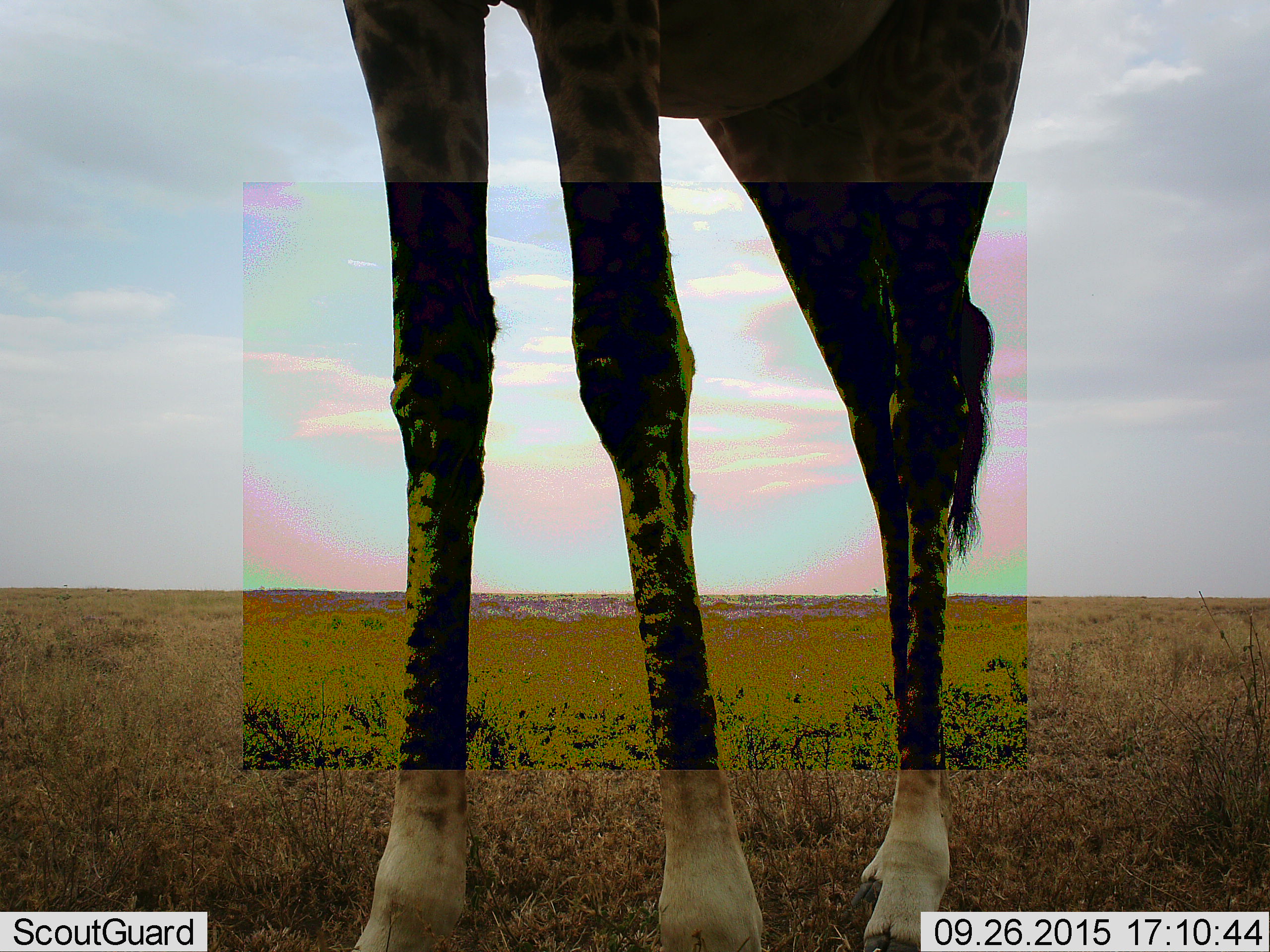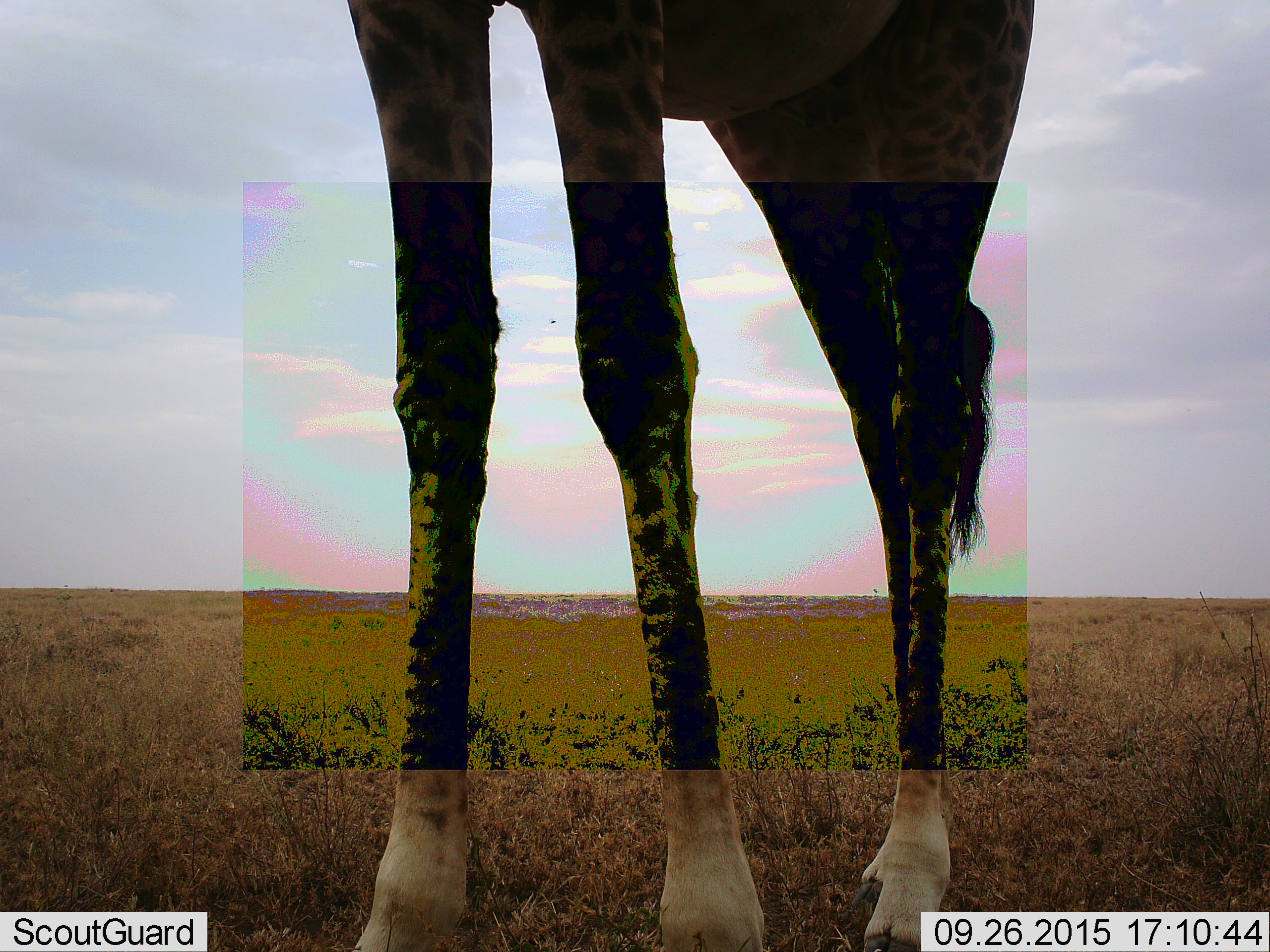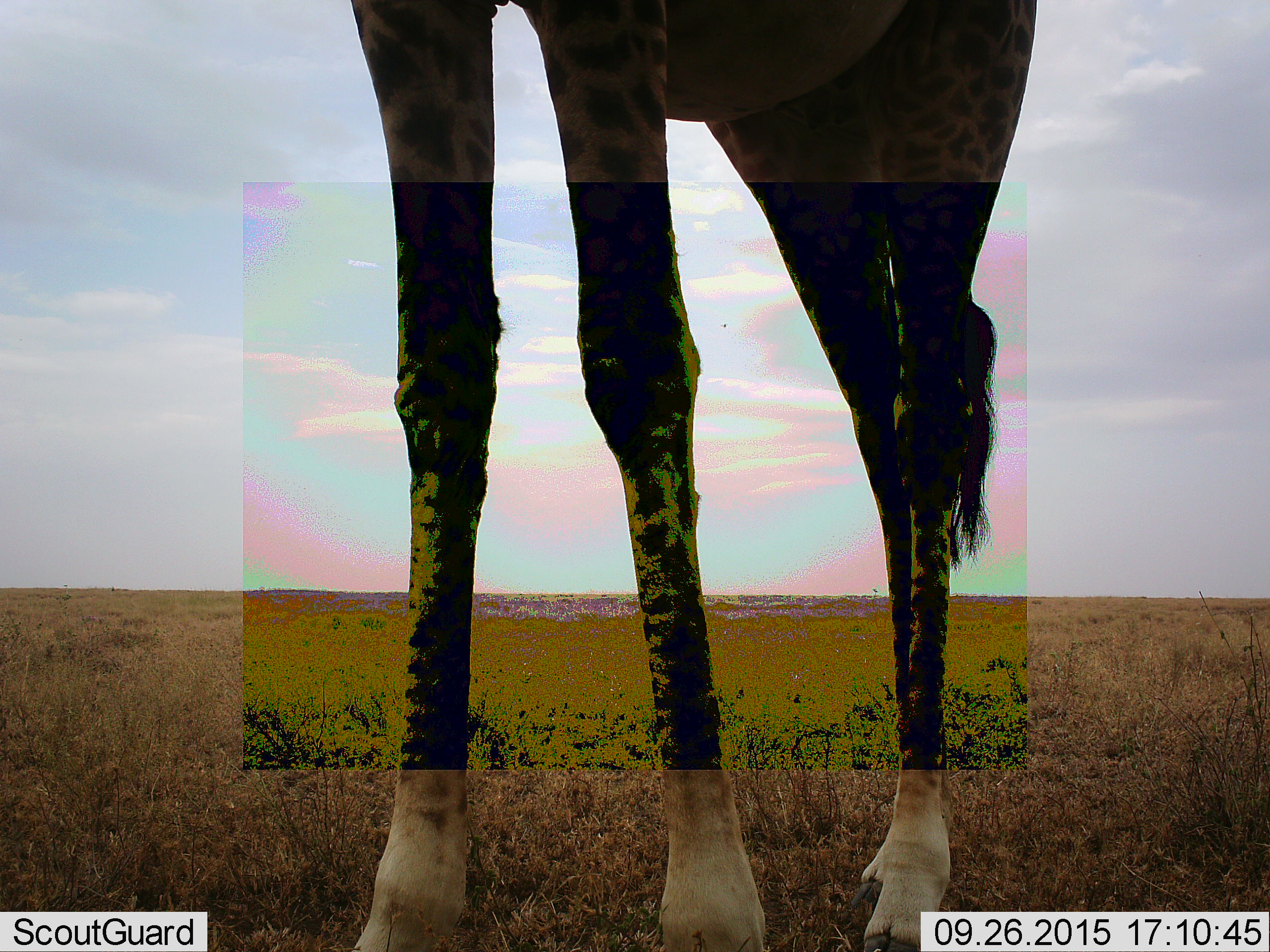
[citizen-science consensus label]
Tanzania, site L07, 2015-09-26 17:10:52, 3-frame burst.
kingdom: Animalia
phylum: Chordata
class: Mammalia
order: Artiodactyla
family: Giraffidae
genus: Giraffa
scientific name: Giraffa camelopardalis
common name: giraffe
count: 1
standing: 100%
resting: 0%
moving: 0%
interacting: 0%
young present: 0%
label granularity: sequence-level